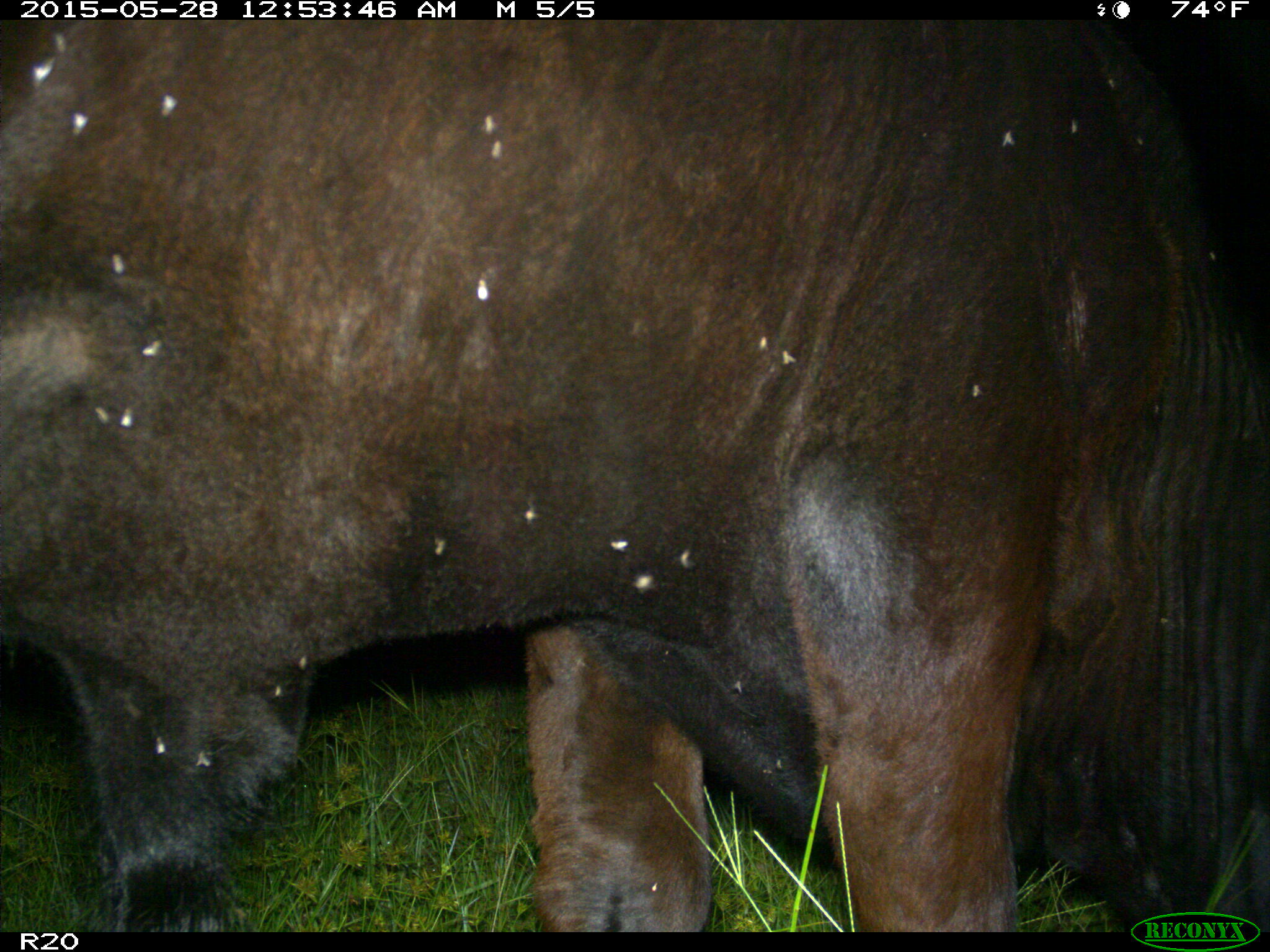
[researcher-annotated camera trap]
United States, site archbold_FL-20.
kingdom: Animalia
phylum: Chordata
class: Mammalia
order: Artiodactyla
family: Bovidae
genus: Bos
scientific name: Bos taurus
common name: domestic cow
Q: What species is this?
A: Bos taurus (domestic cow).